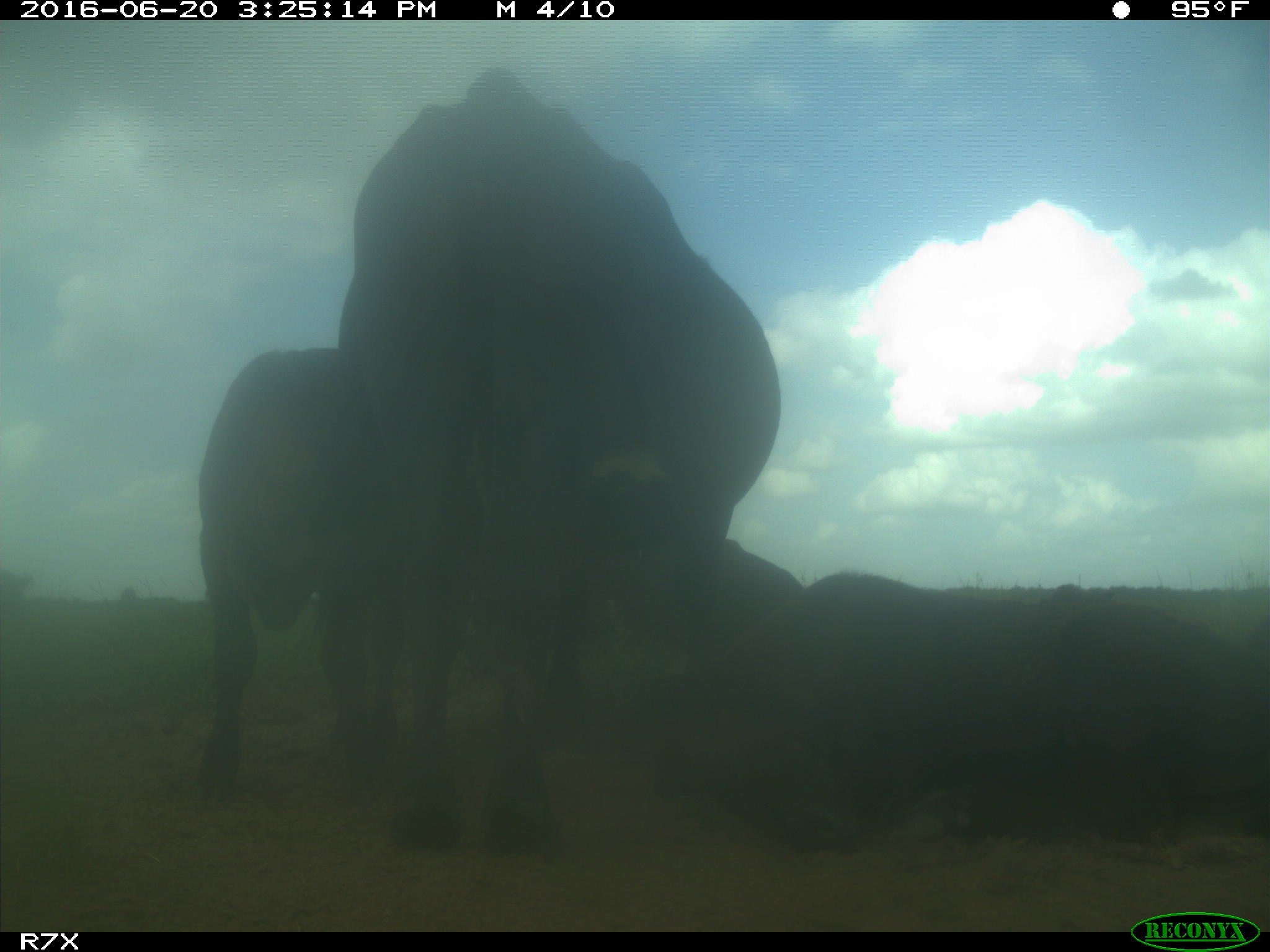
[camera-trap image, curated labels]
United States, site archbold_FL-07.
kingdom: Animalia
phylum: Chordata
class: Mammalia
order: Artiodactyla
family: Bovidae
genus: Bos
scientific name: Bos taurus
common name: domestic cow